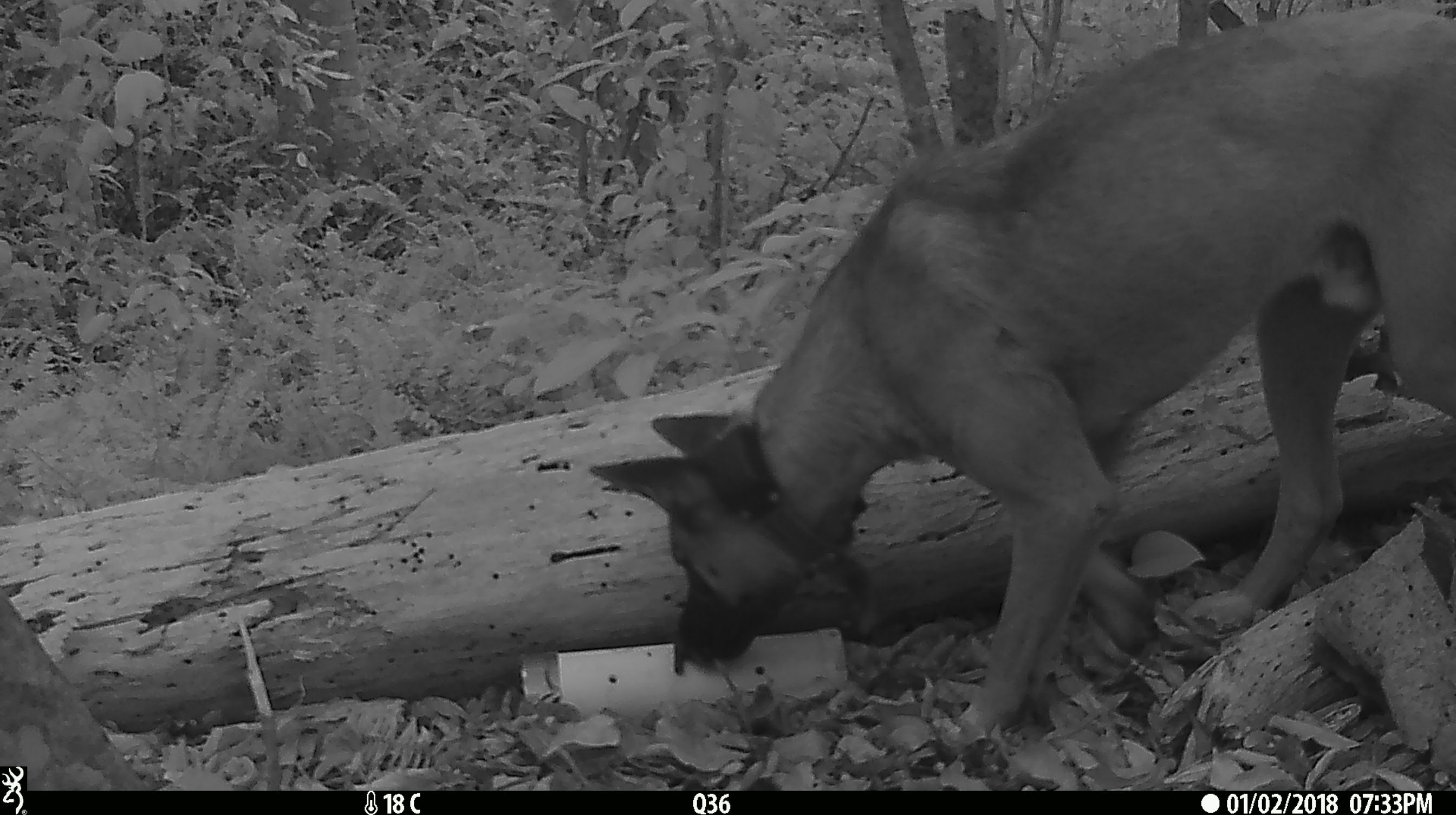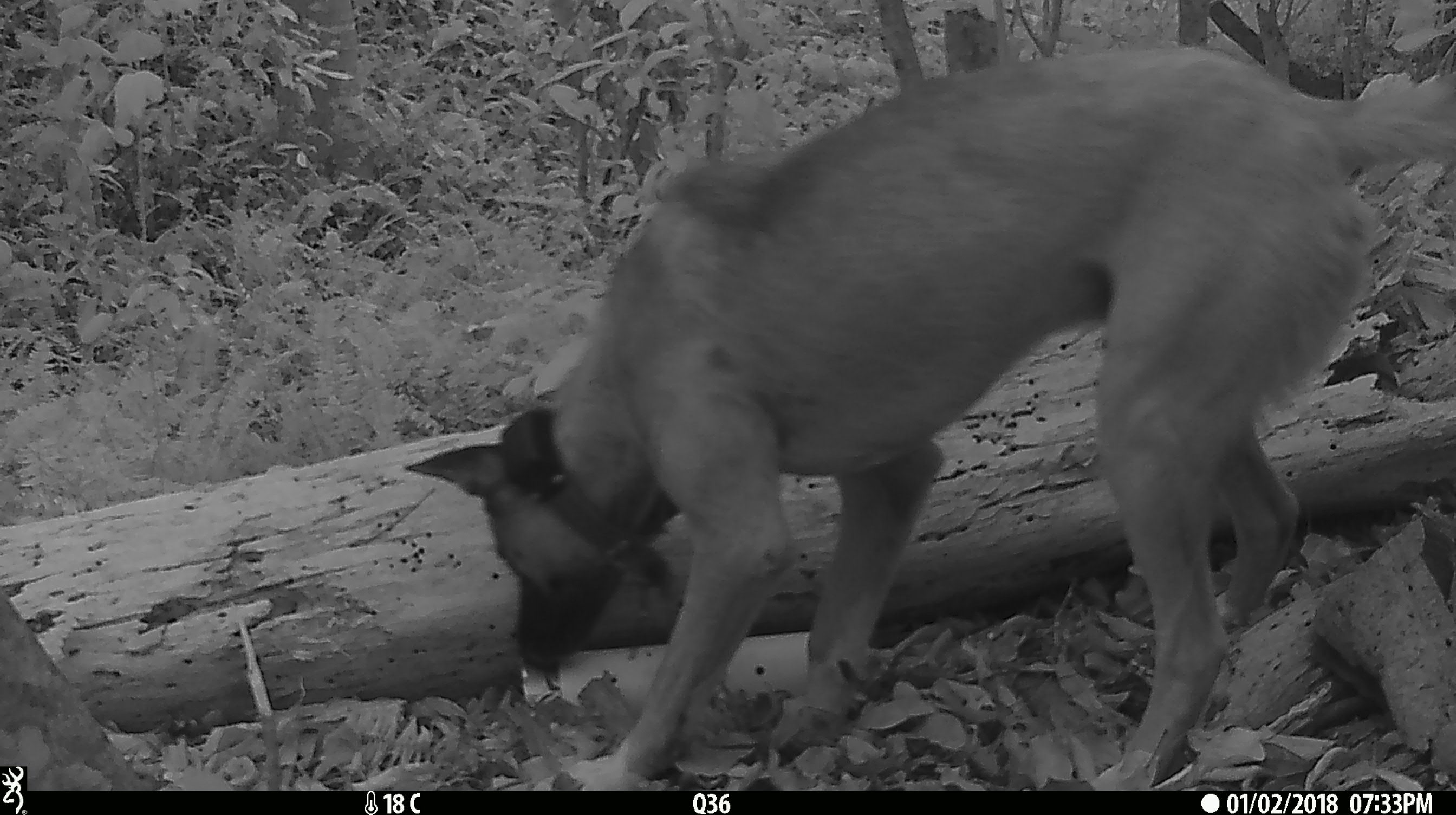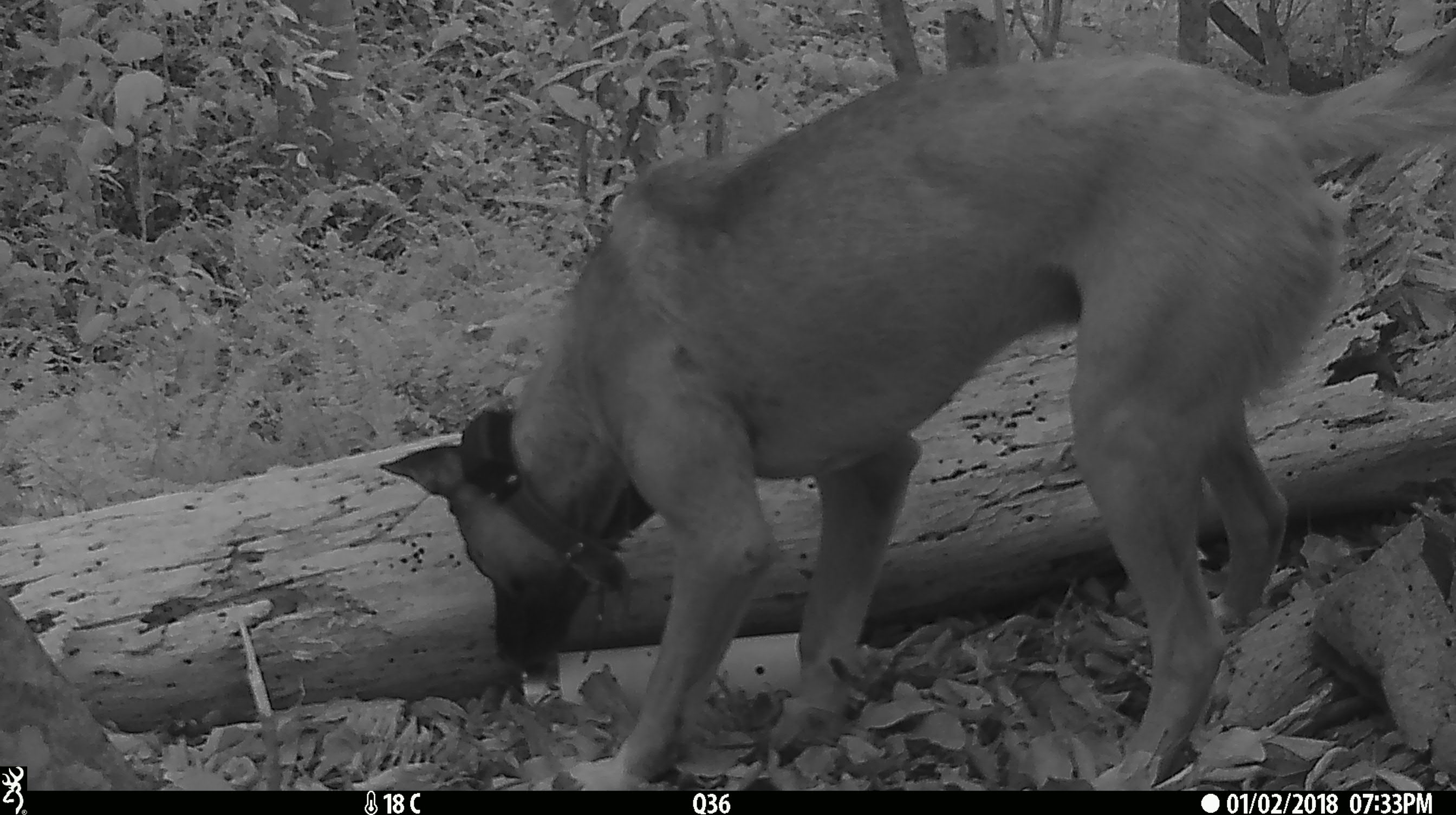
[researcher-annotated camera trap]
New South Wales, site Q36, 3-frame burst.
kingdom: Animalia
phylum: Chordata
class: Mammalia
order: Carnivora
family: Canidae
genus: Canis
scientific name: Canis familiaris dingo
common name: dingo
Dingo (Canis familiaris dingo).